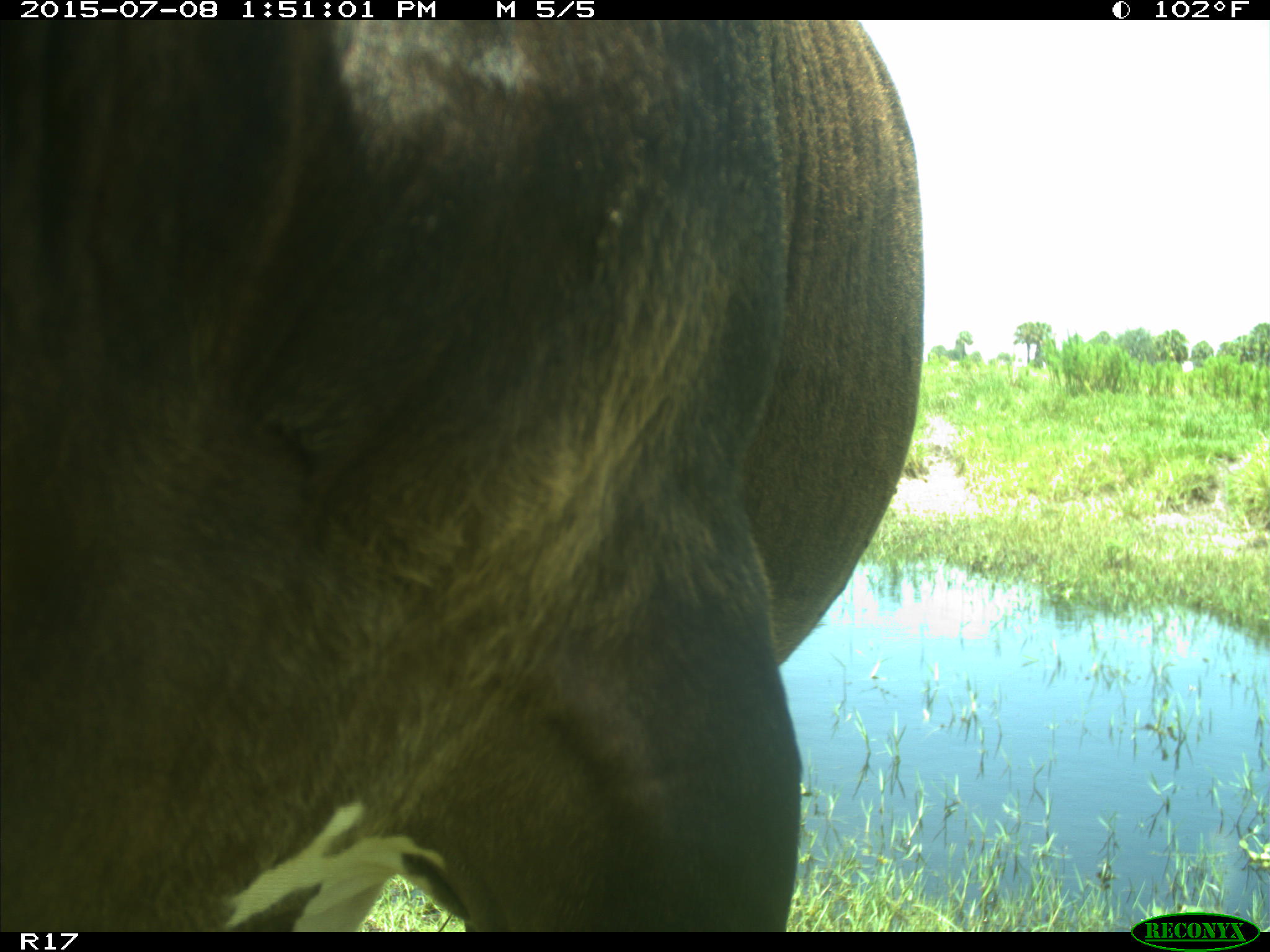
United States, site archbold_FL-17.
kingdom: Animalia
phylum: Chordata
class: Mammalia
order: Artiodactyla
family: Bovidae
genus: Bos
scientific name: Bos taurus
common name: domestic cow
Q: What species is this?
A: Bos taurus (domestic cow).